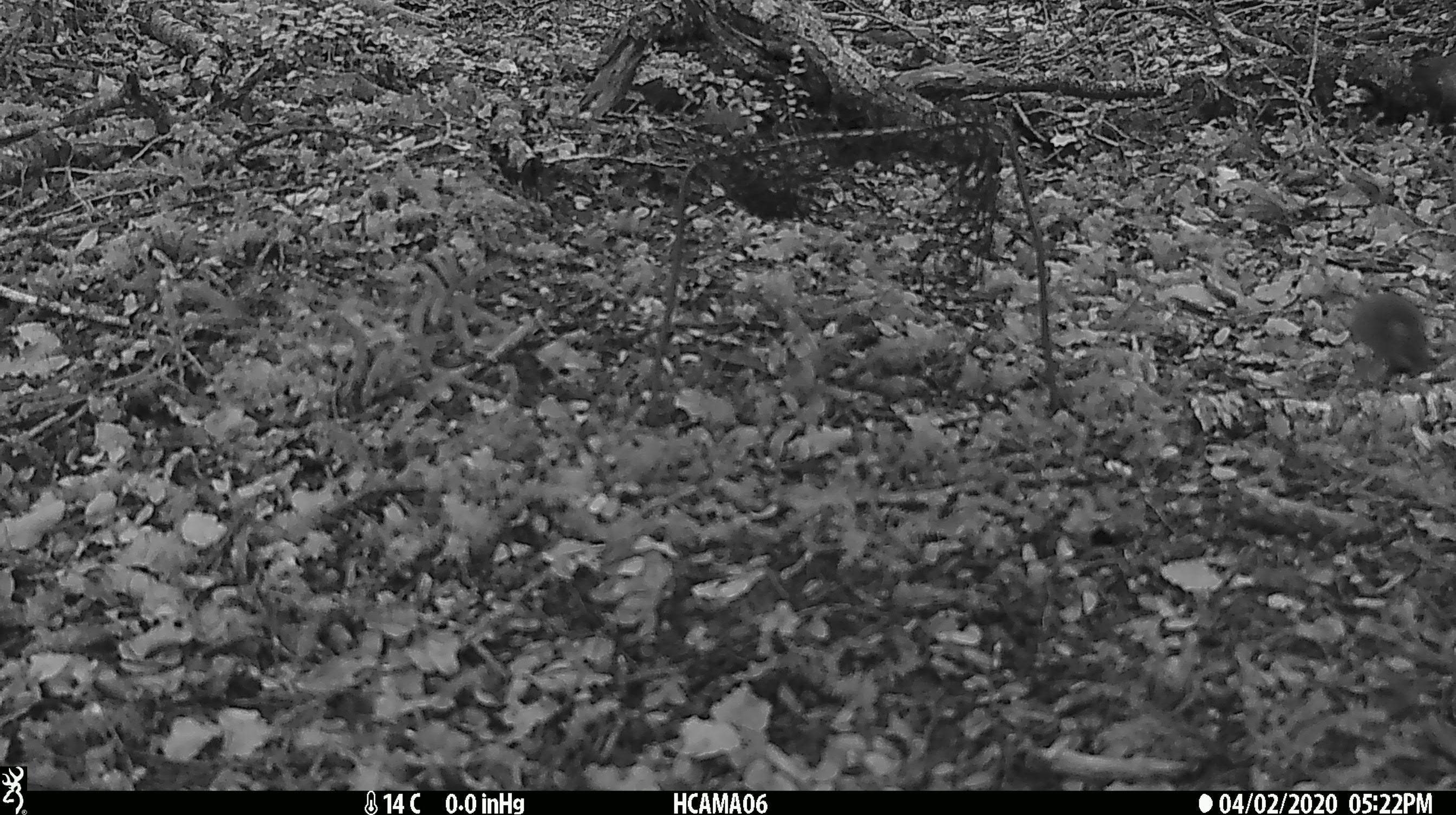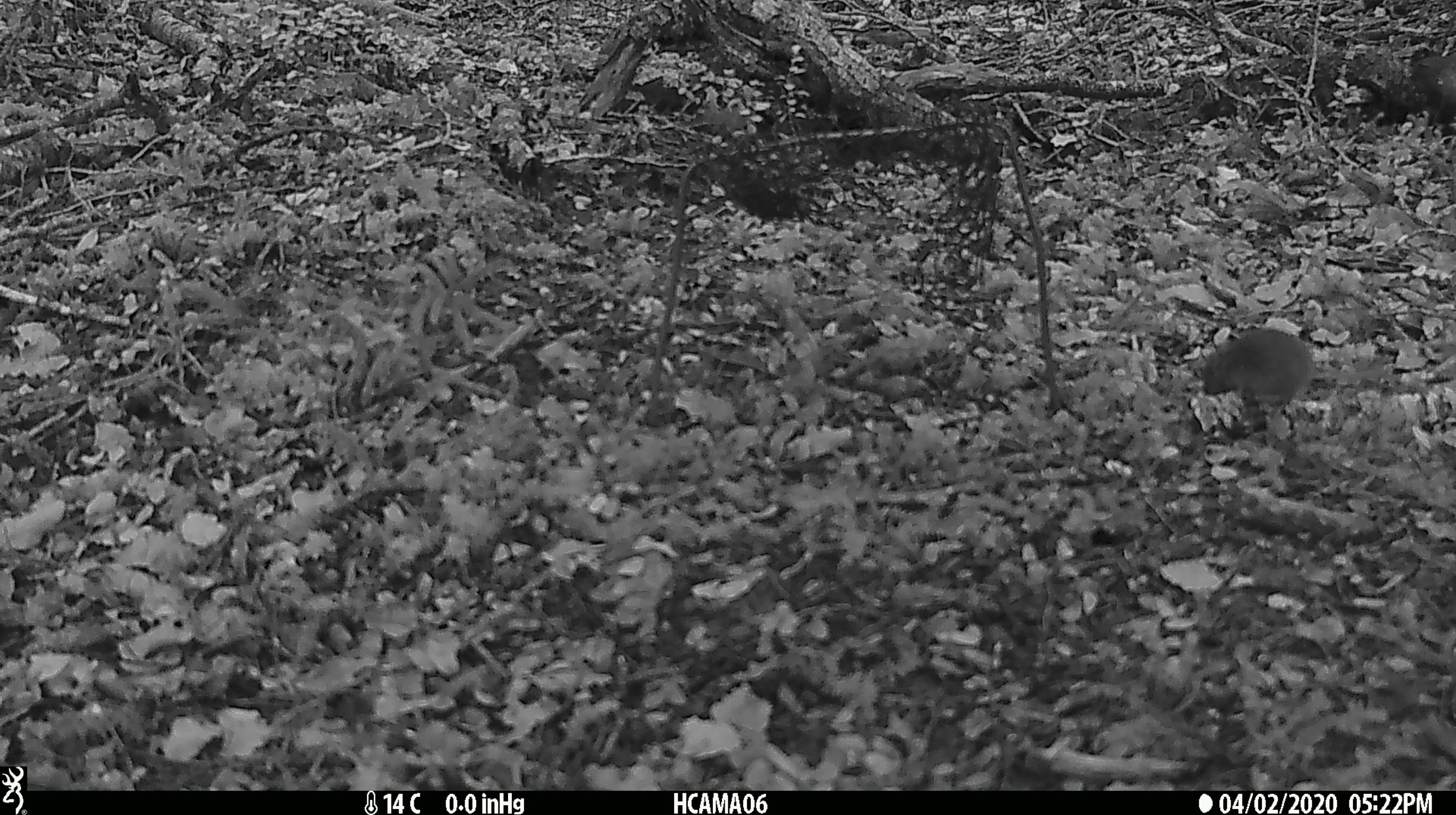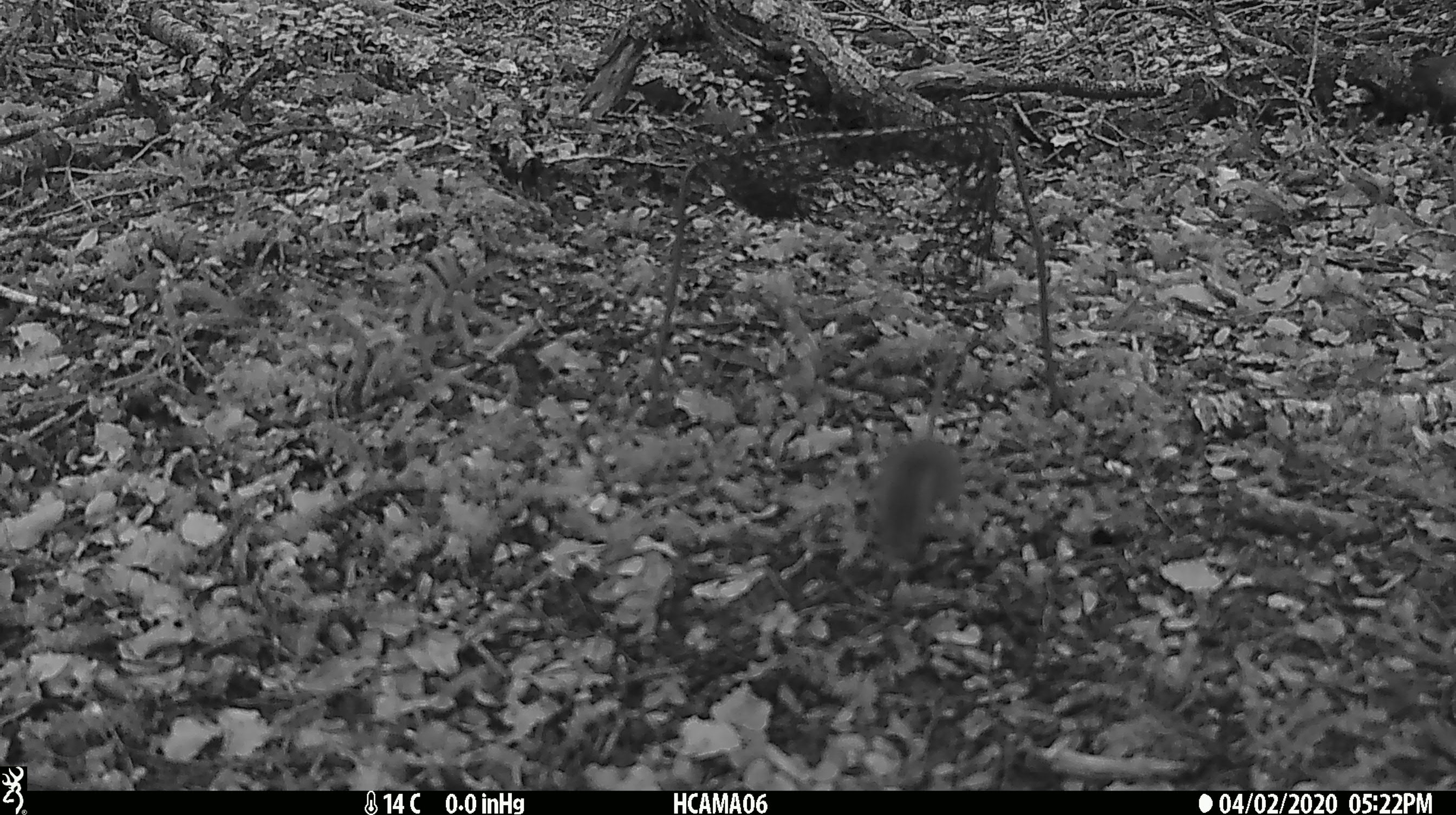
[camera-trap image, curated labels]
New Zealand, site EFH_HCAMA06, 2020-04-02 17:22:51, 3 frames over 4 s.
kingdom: Animalia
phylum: Chordata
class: Mammalia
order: Rodentia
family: Muridae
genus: Mus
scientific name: Mus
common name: mouse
Mouse (Mus).